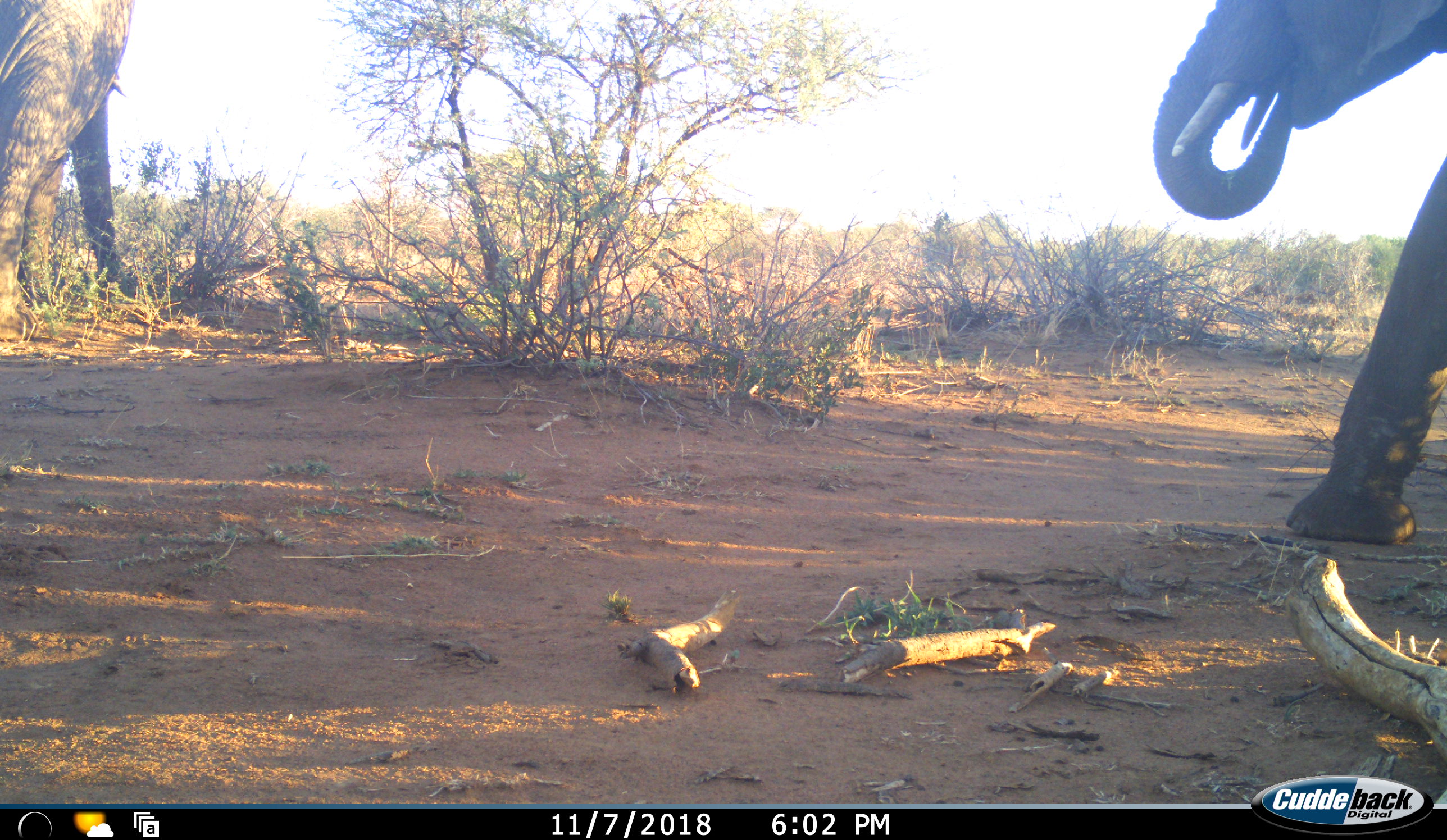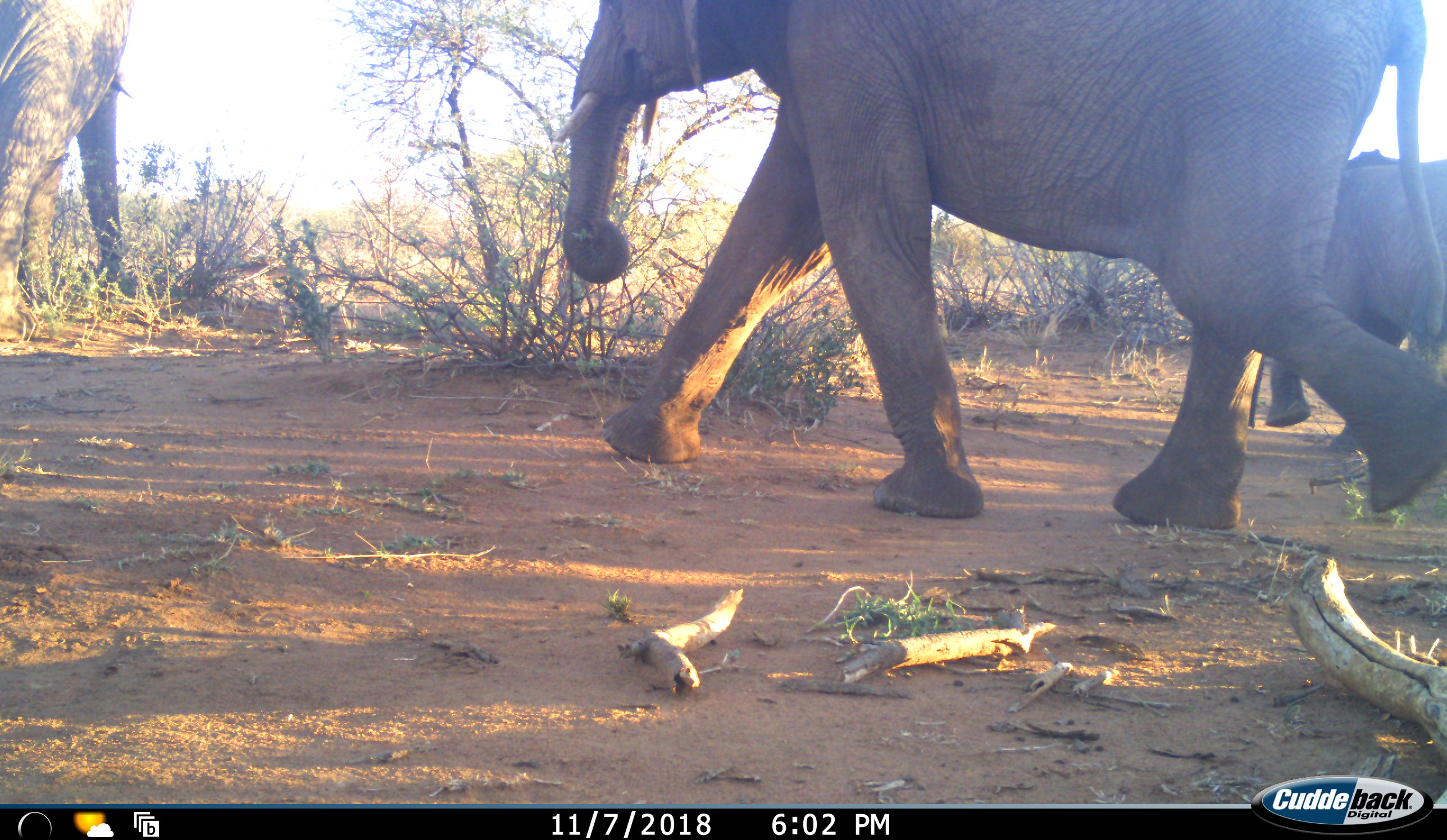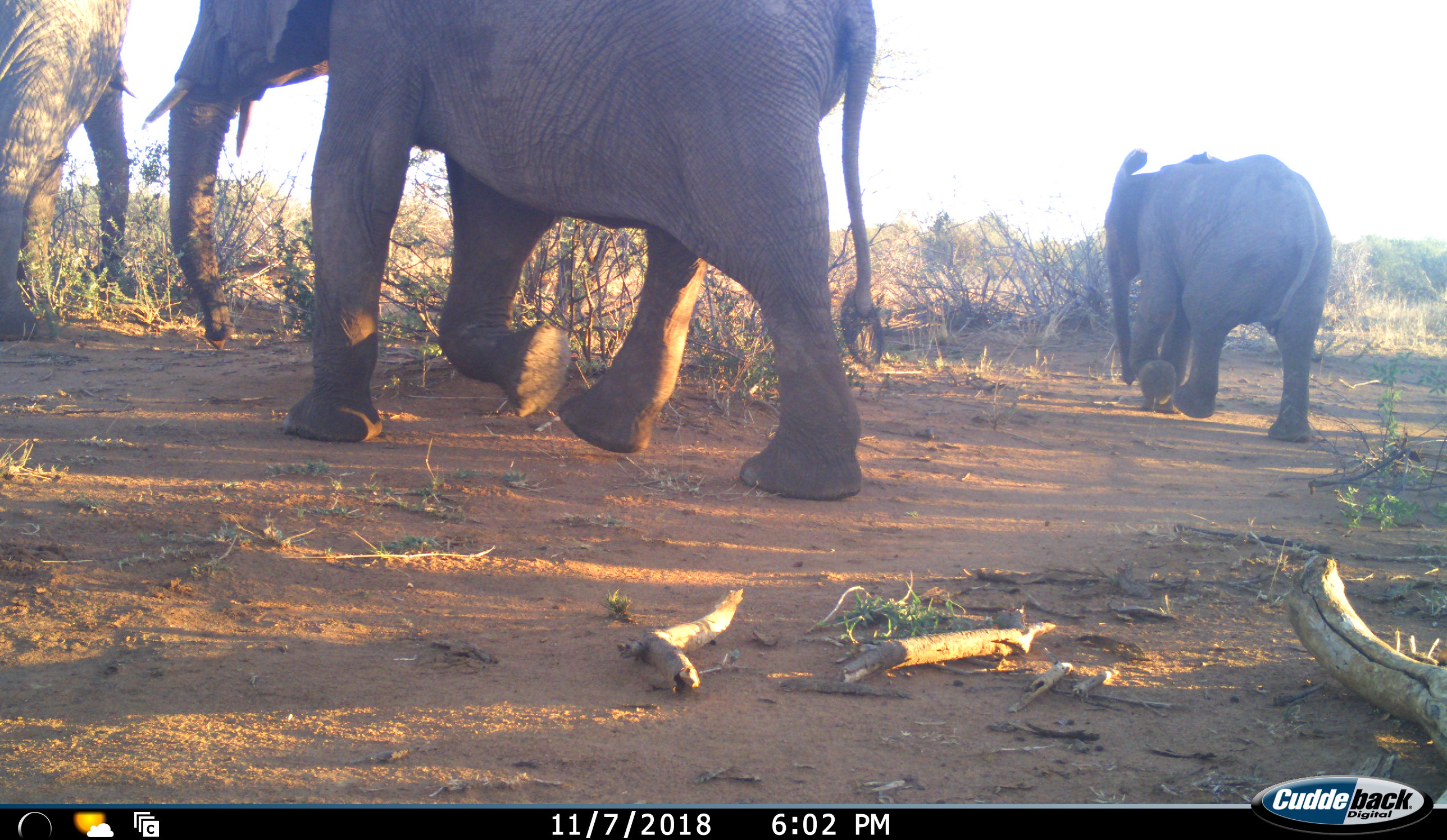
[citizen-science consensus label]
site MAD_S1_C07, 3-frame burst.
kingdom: Animalia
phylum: Chordata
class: Mammalia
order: Proboscidea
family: Elephantidae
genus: Loxodonta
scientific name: Loxodonta africana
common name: african bush elephant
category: elephant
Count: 3.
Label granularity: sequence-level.